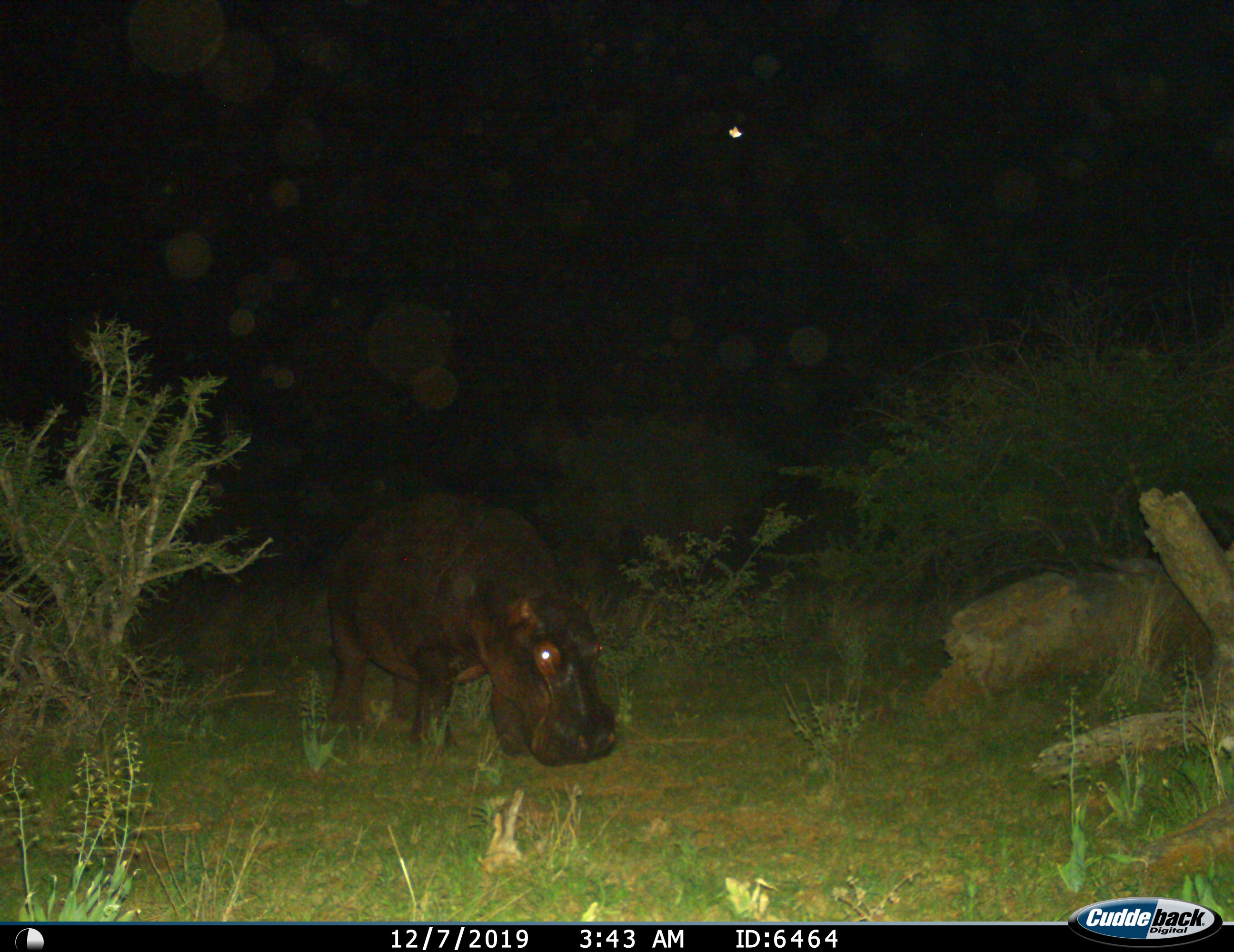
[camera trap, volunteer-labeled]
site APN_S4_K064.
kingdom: Animalia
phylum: Chordata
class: Mammalia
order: Artiodactyla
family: Hippopotamidae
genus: Hippopotamus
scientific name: Hippopotamus amphibius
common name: hippopotamus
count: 1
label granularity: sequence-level